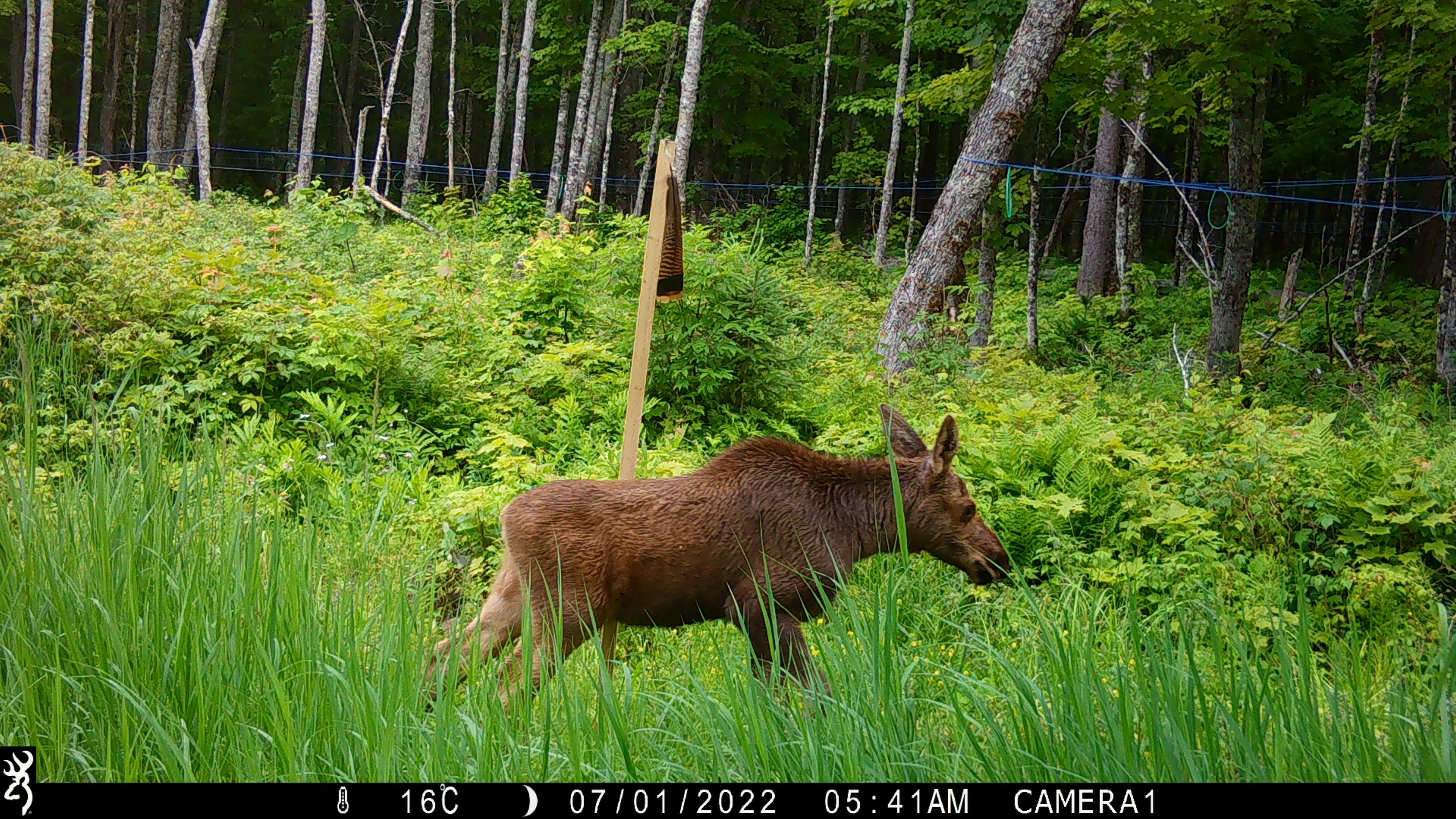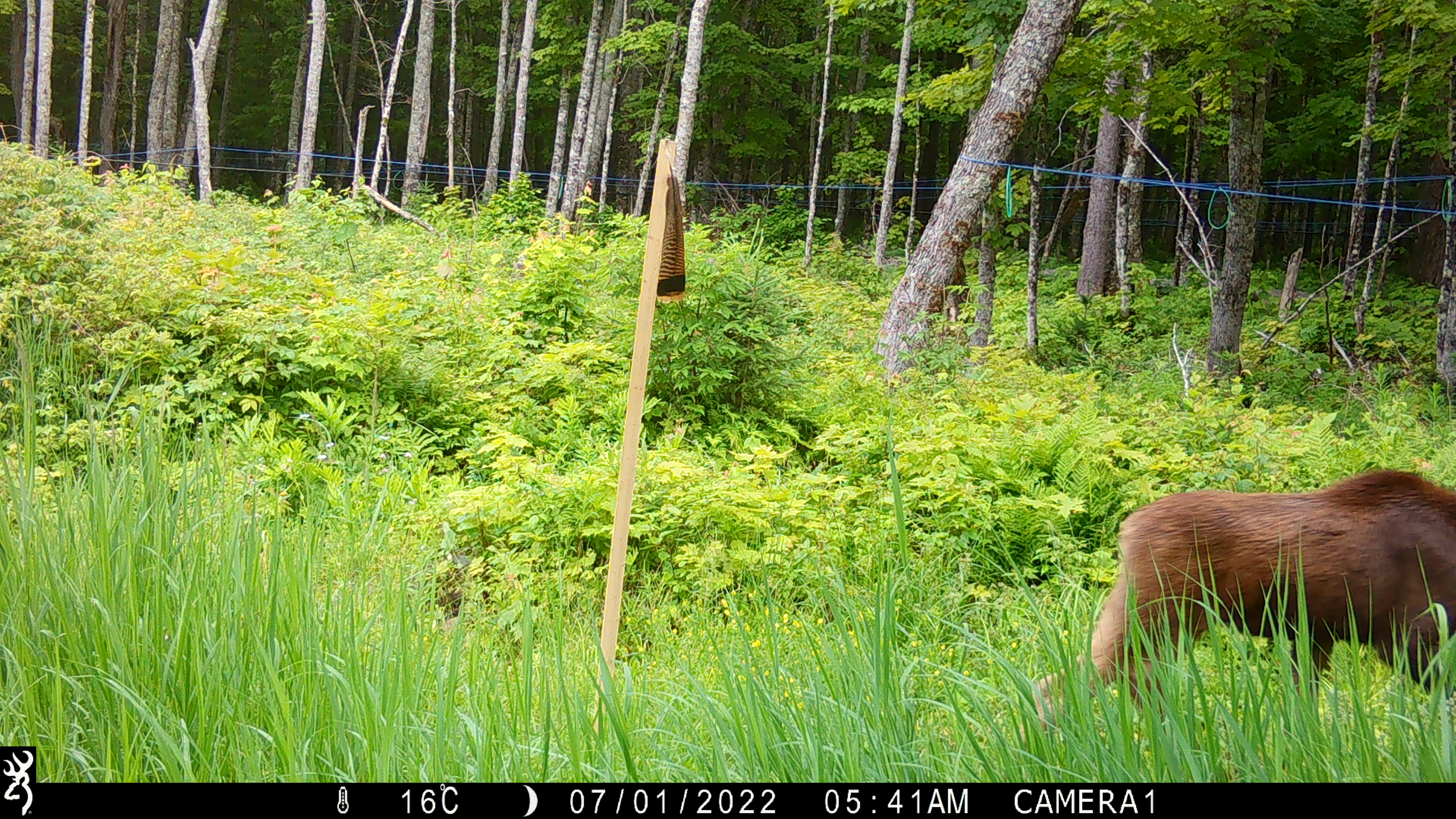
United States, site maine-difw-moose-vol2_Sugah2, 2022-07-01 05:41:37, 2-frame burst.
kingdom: Animalia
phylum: Chordata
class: Mammalia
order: Artiodactyla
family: Cervidae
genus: Alces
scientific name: Alces alces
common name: moose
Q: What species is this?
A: Moose (Alces alces).